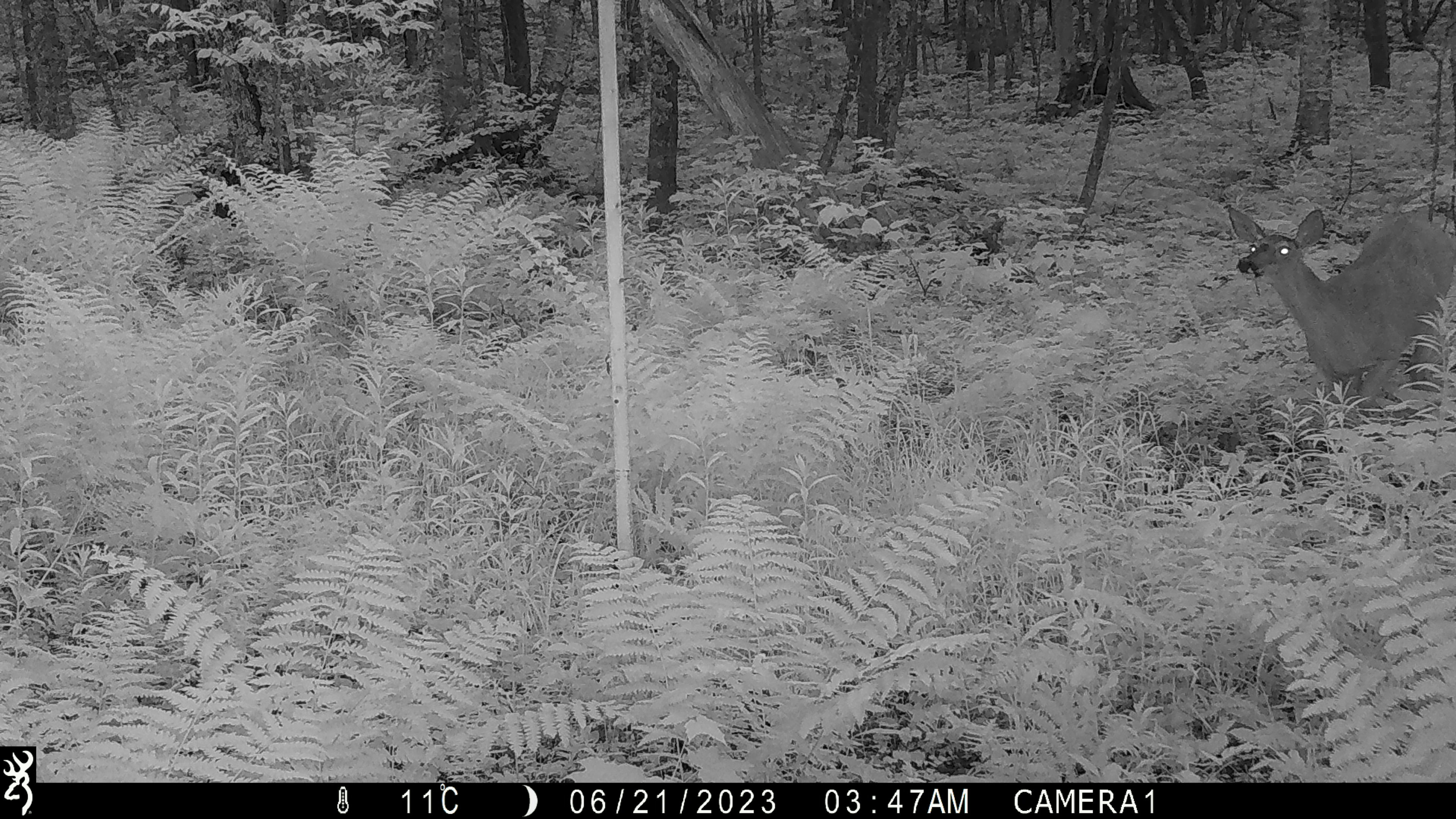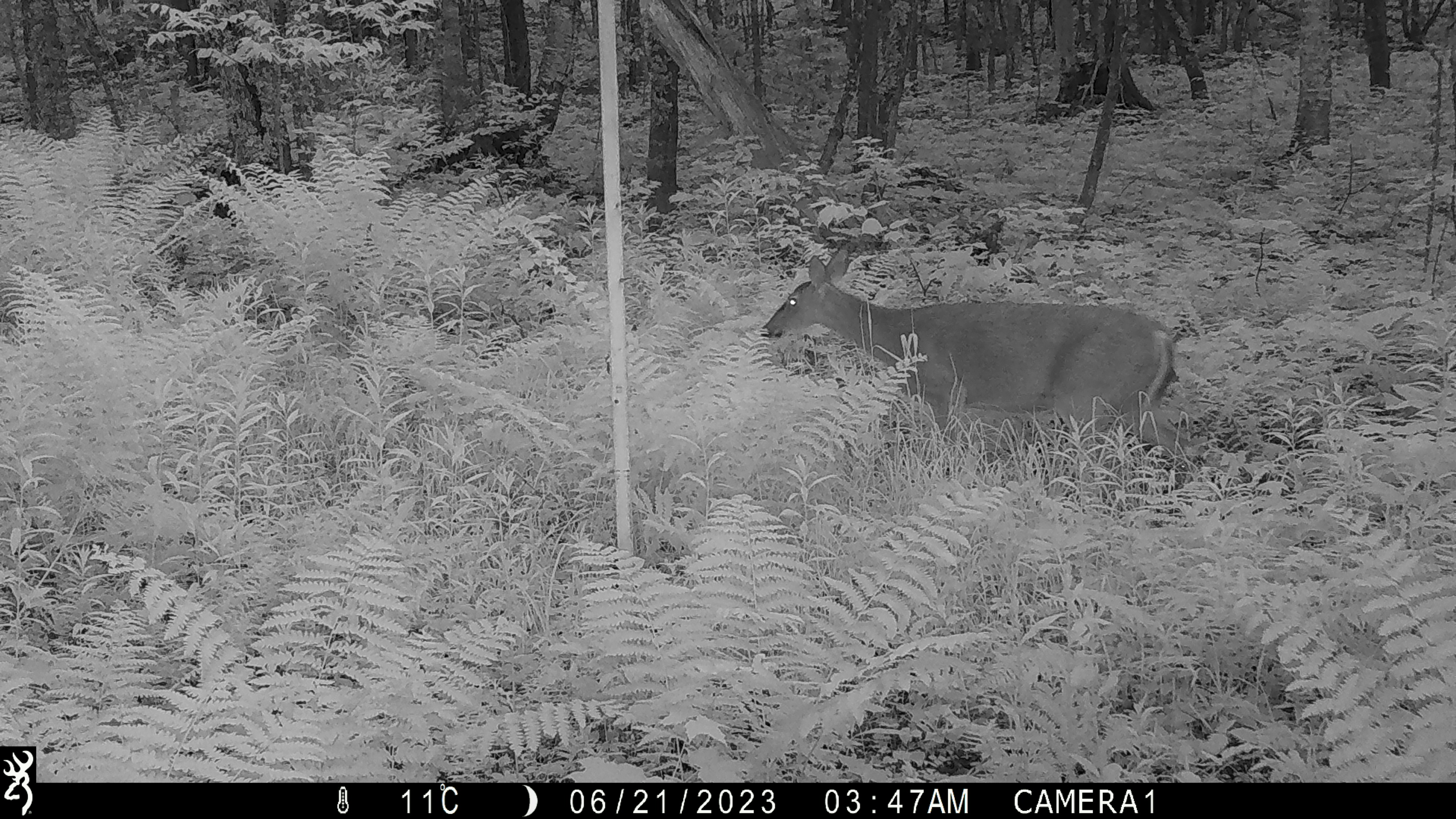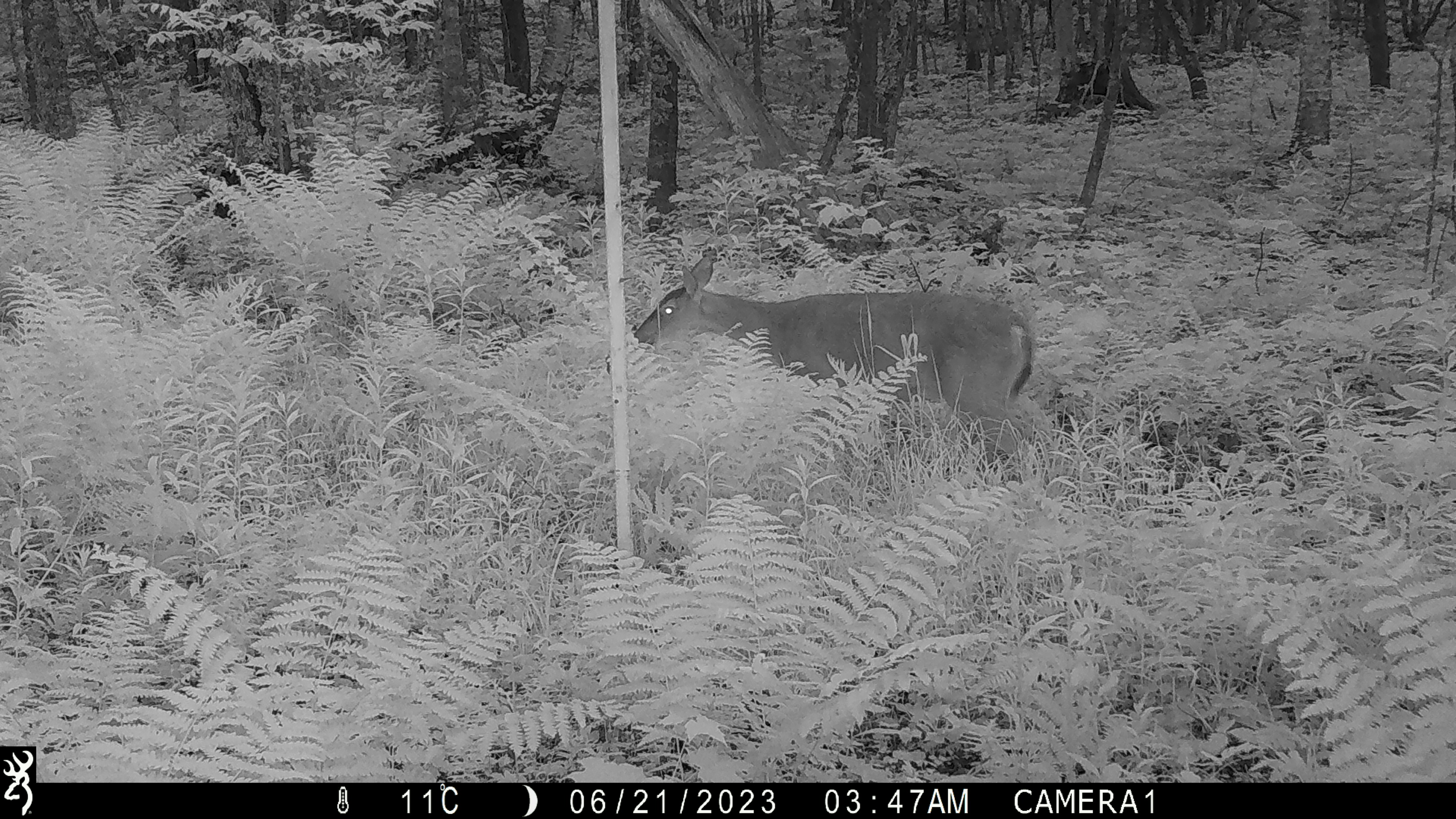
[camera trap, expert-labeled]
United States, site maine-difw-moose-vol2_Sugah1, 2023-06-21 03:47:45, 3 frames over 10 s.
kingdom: Animalia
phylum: Chordata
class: Mammalia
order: Artiodactyla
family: Cervidae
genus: Odocoileus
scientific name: Odocoileus virginianus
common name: white-tailed deer